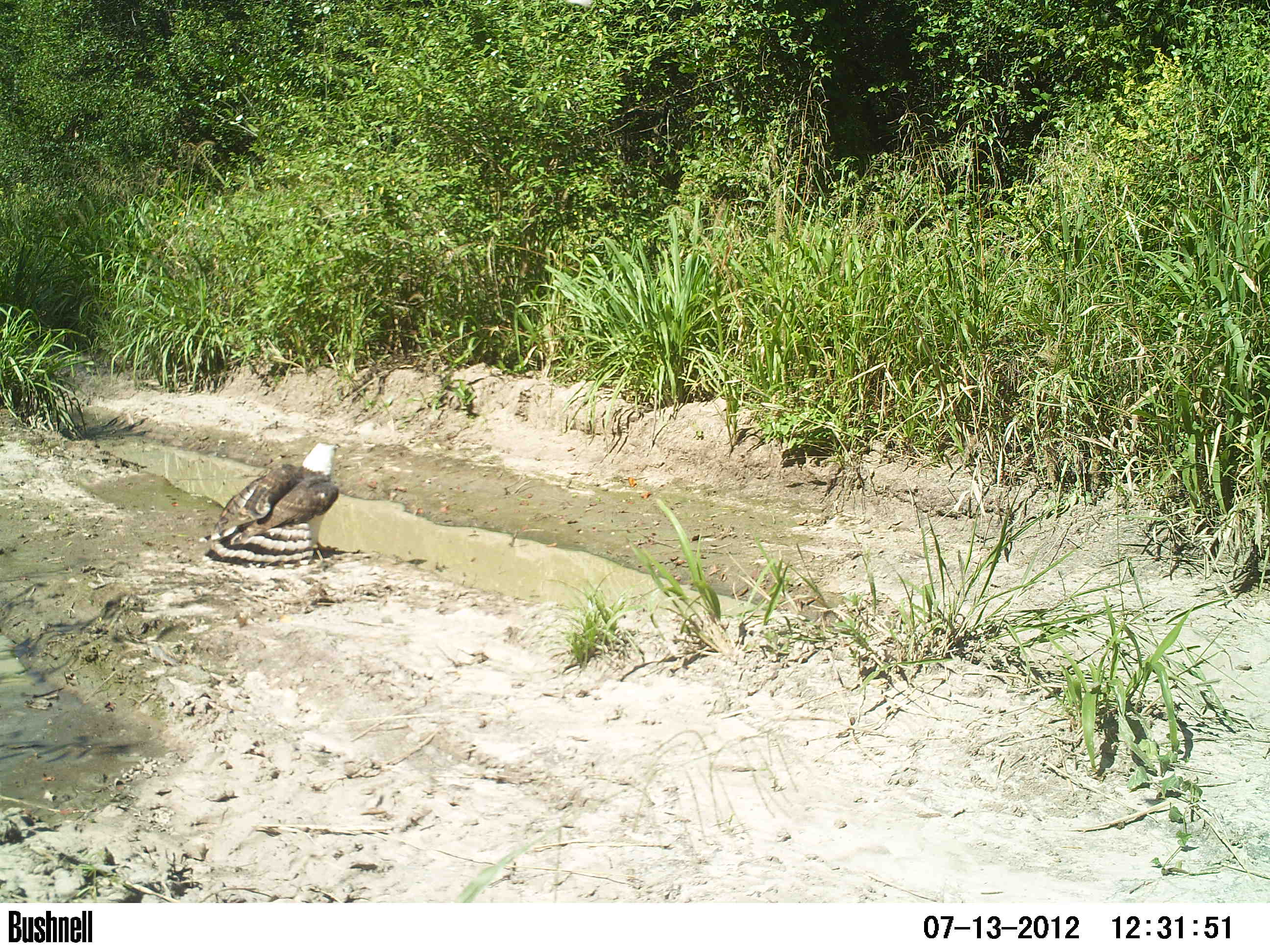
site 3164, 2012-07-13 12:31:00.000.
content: unidentified animal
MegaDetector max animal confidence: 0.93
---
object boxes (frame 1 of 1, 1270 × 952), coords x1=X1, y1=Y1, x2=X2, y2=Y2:
unknown: x1=204, y1=441, x2=339, y2=567